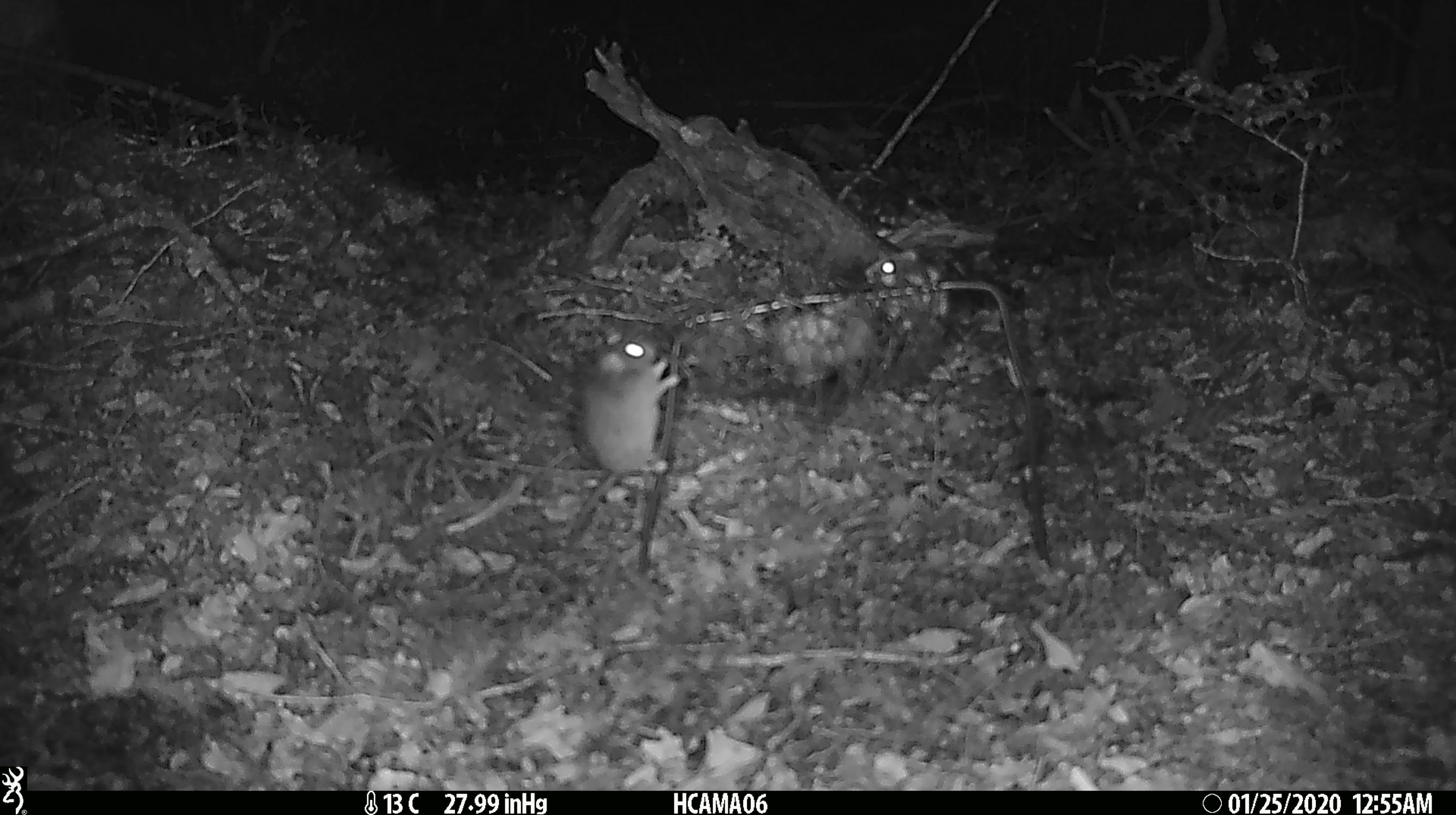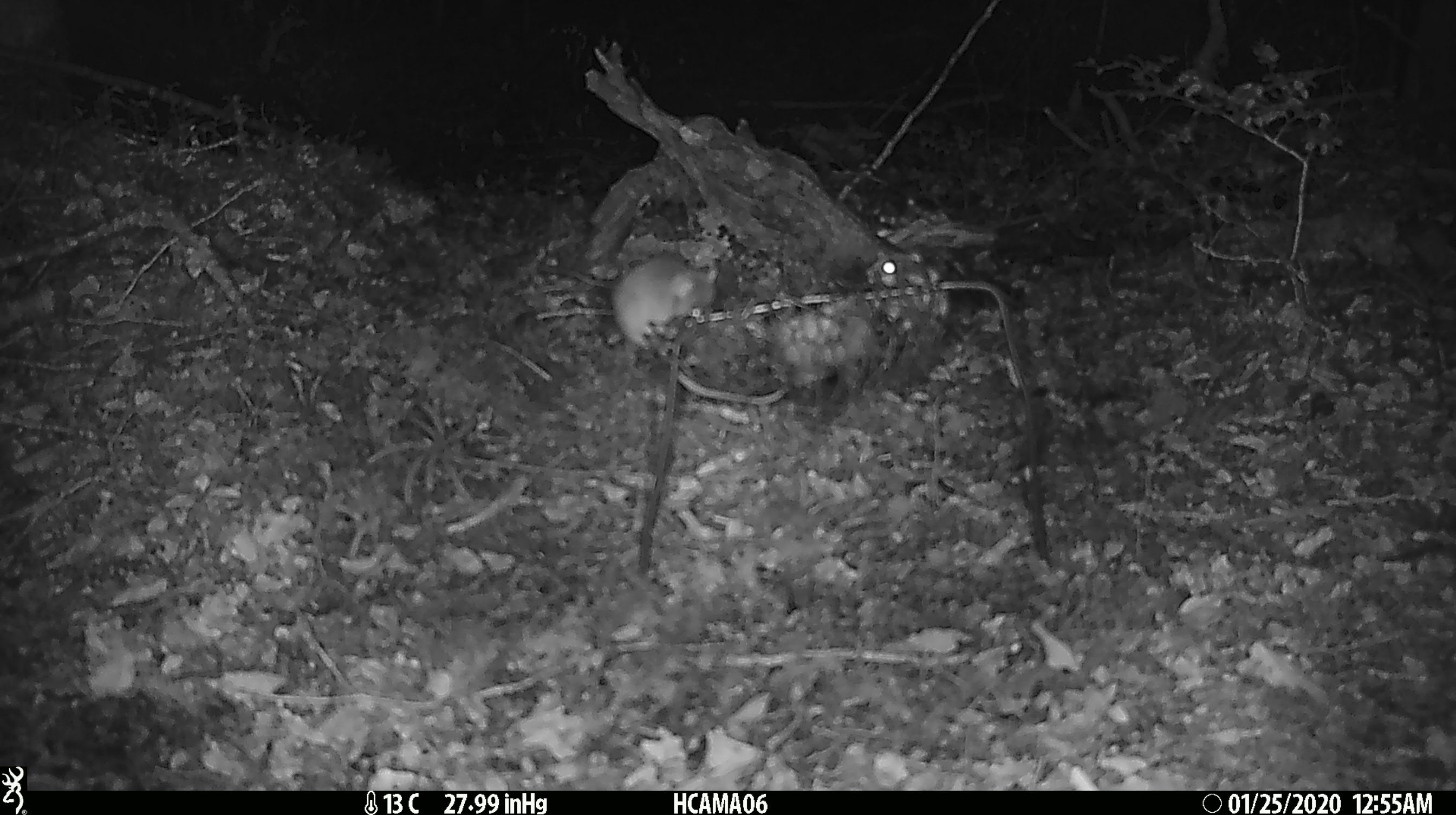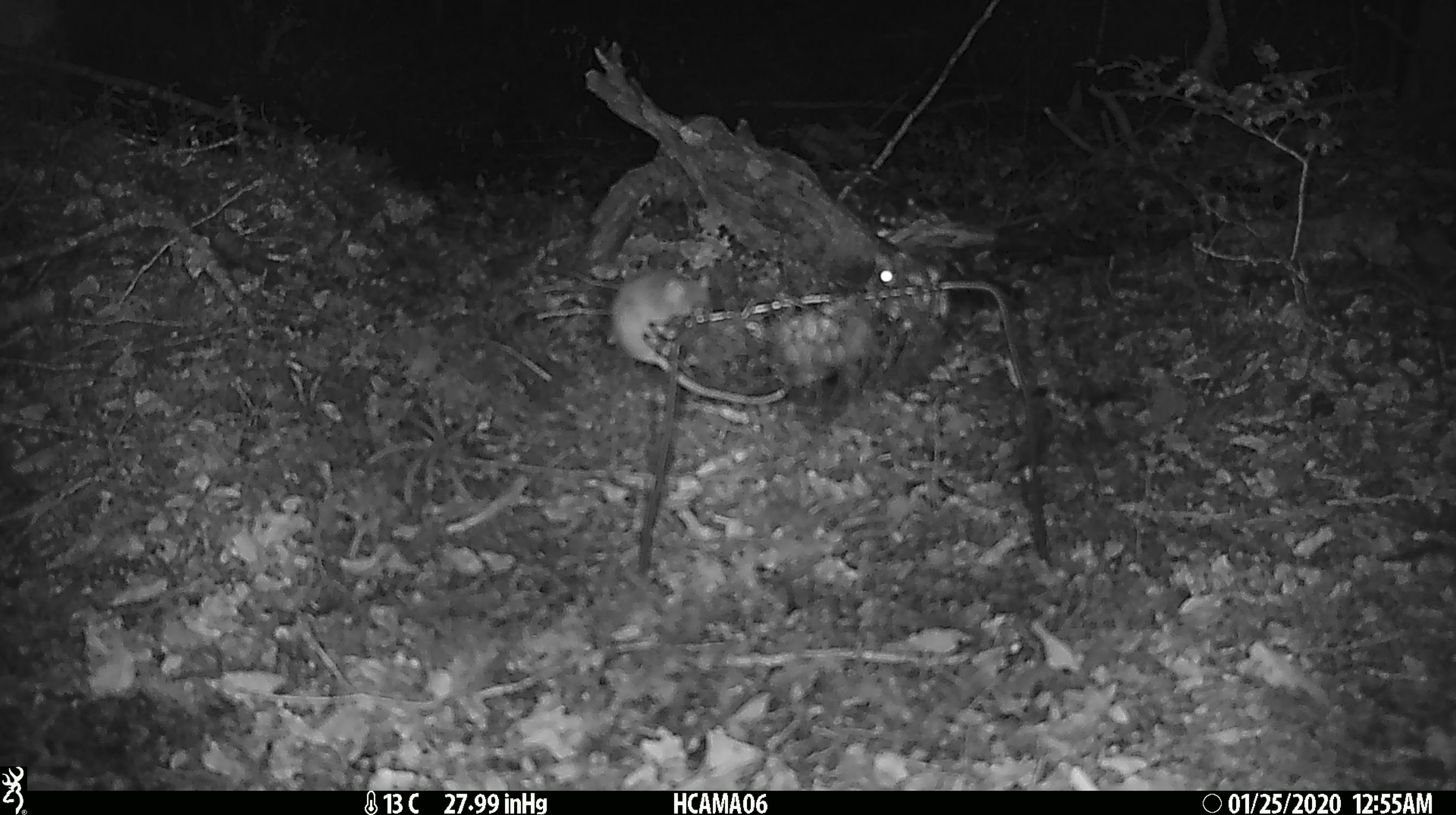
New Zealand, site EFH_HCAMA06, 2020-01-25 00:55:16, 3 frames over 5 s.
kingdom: Animalia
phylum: Chordata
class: Mammalia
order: Rodentia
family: Muridae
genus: Mus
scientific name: Mus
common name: mouse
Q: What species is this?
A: Mouse (Mus).